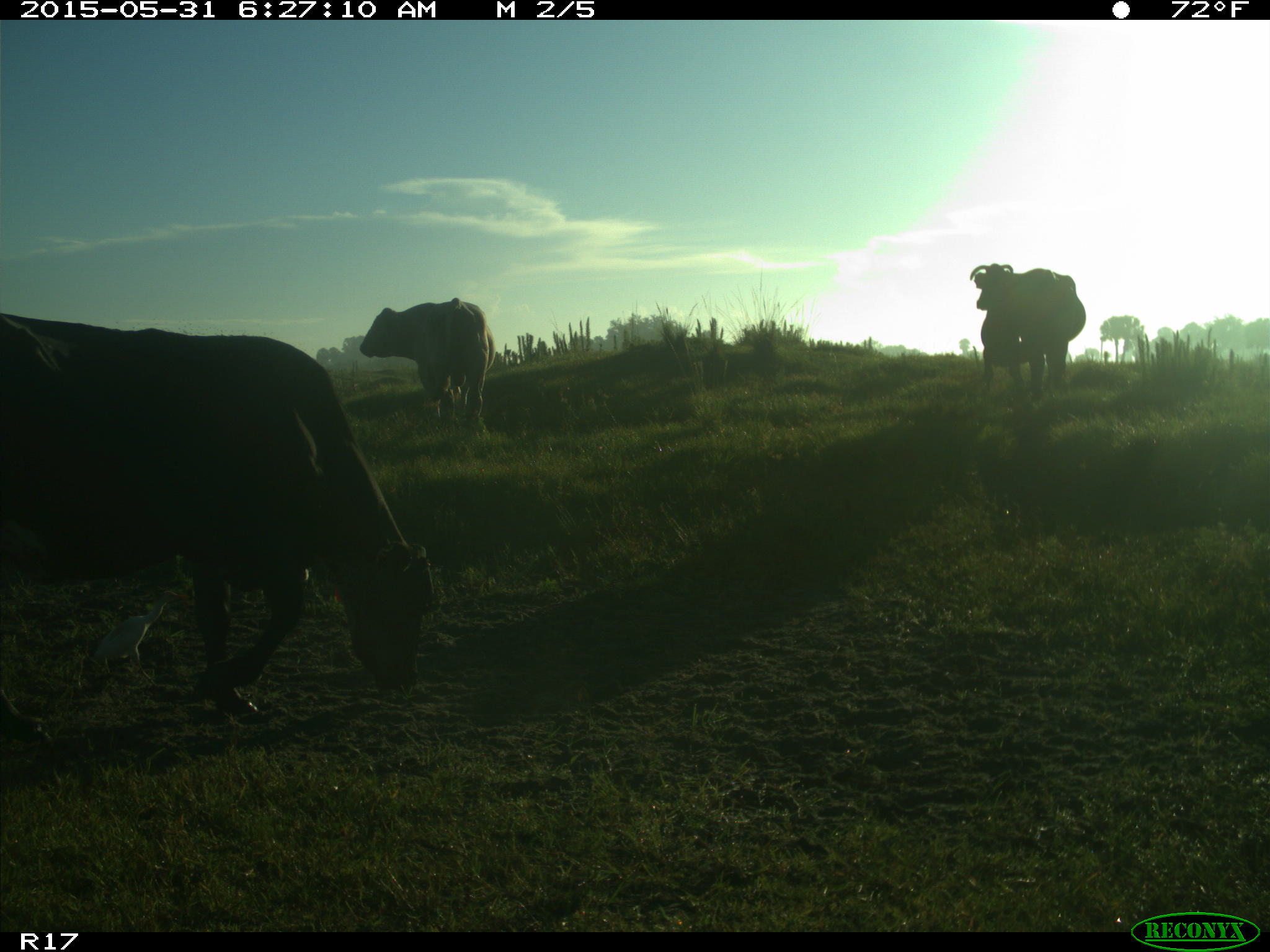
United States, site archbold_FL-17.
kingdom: Animalia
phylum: Chordata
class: Mammalia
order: Artiodactyla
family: Bovidae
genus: Bos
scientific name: Bos taurus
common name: domestic cow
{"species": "Bos taurus (domestic cow)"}